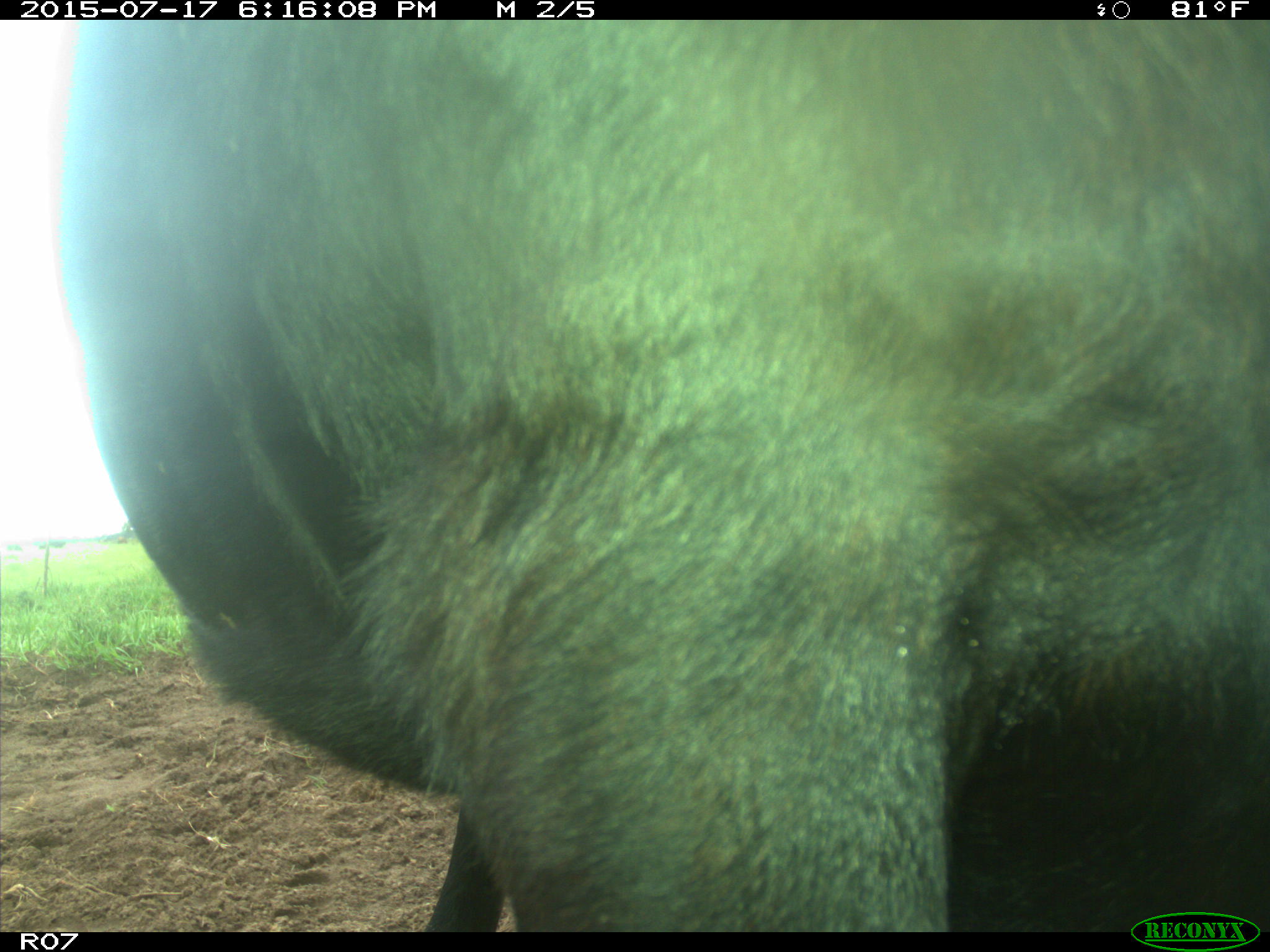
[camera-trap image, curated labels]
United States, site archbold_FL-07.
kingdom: Animalia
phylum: Chordata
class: Mammalia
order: Artiodactyla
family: Bovidae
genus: Bos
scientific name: Bos taurus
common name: domestic cow